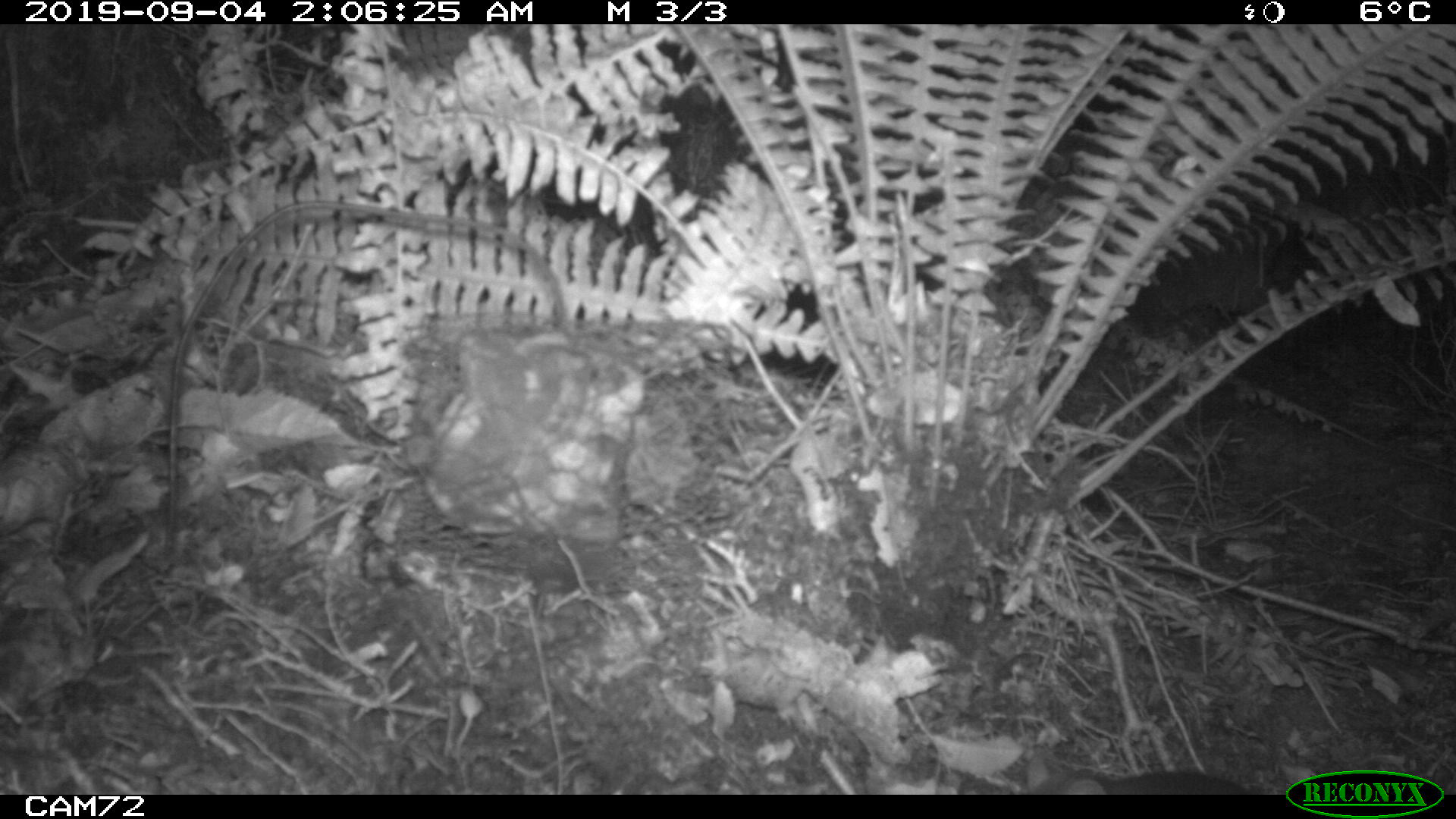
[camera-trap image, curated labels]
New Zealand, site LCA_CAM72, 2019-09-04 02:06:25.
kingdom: Animalia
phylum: Chordata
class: Mammalia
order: Rodentia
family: Muridae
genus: Rattus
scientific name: Rattus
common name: rat